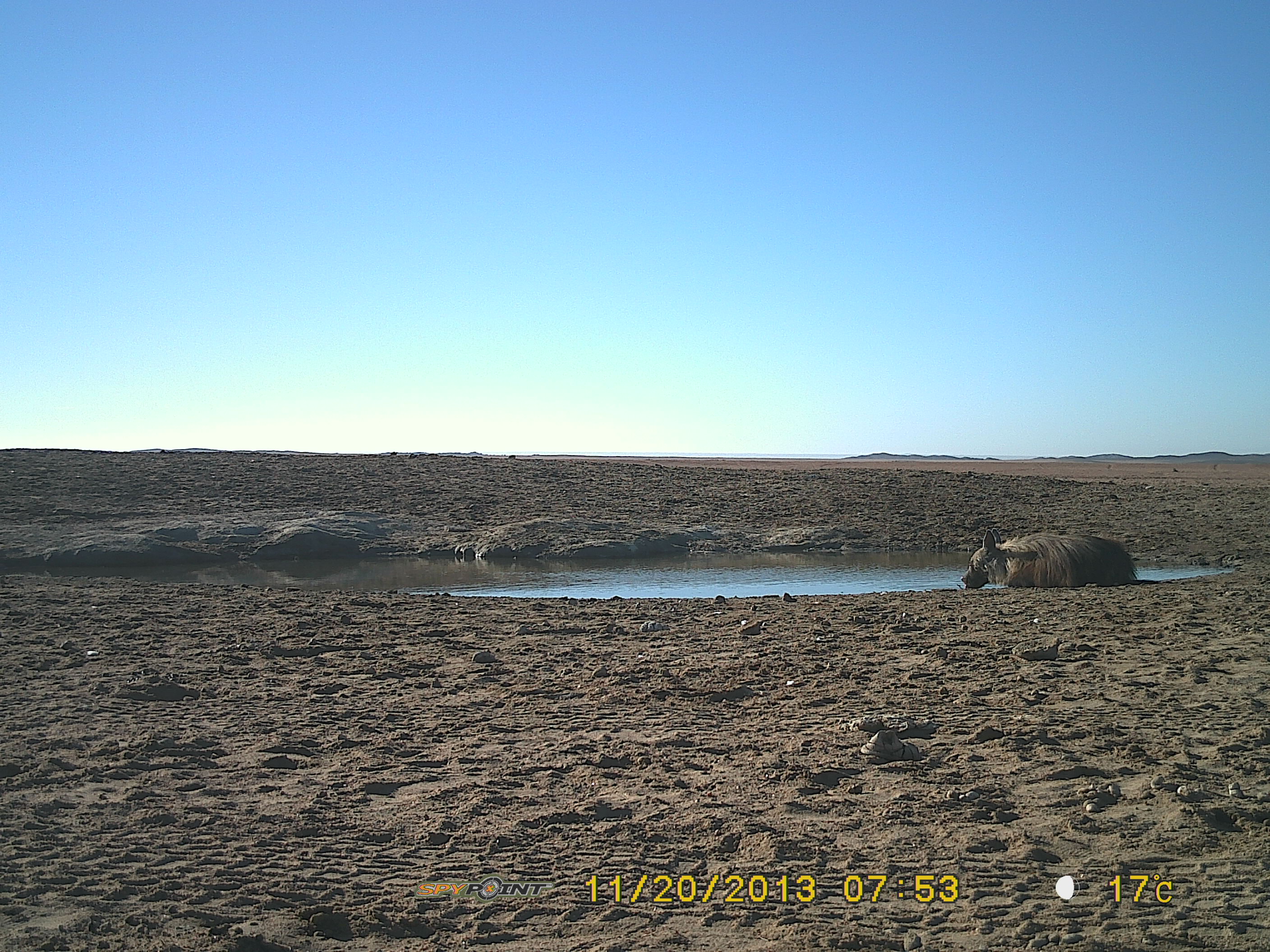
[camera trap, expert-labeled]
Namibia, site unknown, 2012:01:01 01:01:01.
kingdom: Animalia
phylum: Chordata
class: Mammalia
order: Carnivora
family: Hyaenidae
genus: Parahyaena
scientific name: Parahyaena brunnea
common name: brown hyena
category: hyaena brunnea